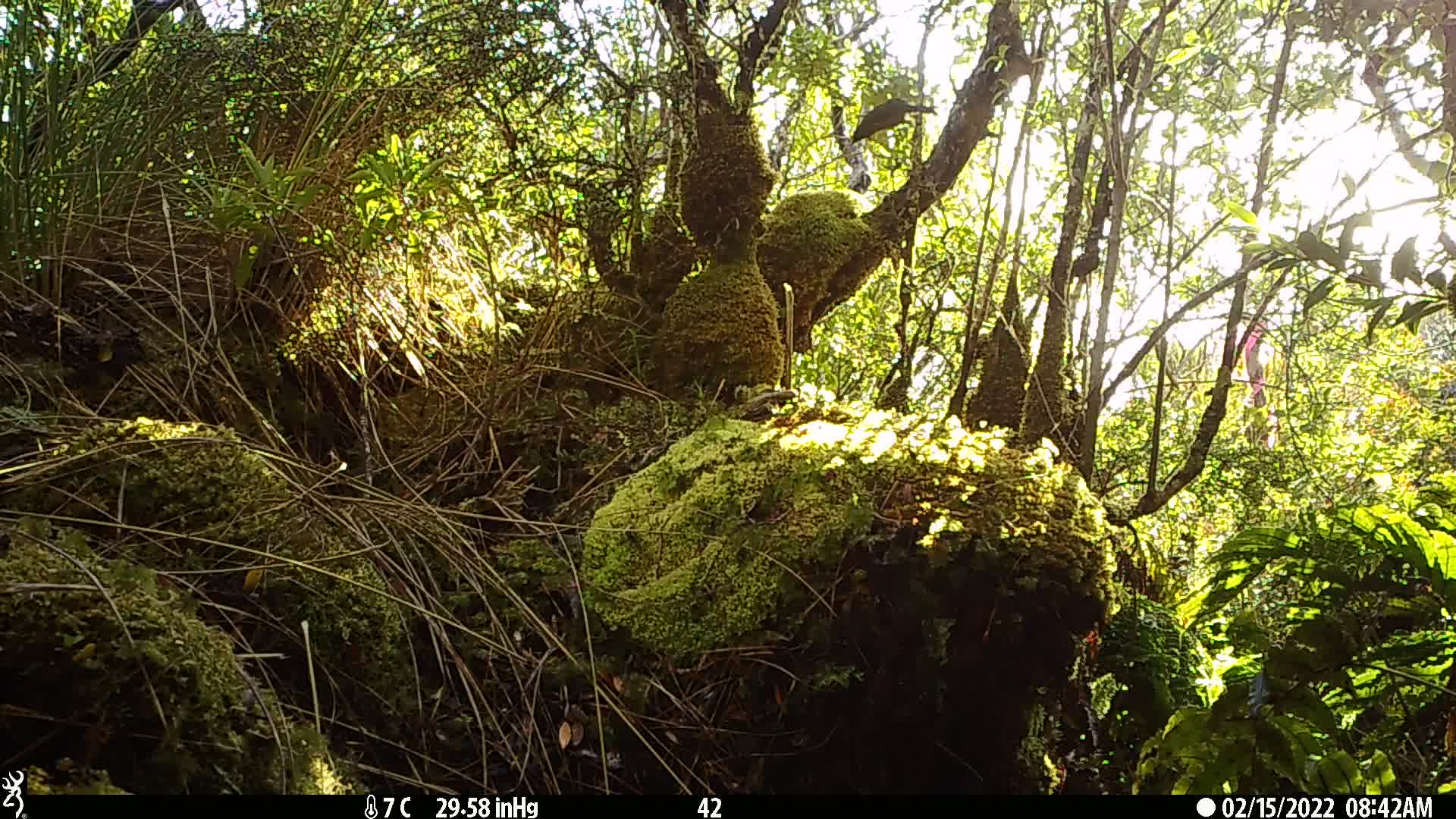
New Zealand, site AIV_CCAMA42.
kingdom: Animalia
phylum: Chordata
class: Aves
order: Passeriformes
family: Meliphagidae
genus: Anthornis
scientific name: Anthornis melanura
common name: new zealand bellbird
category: bellbird